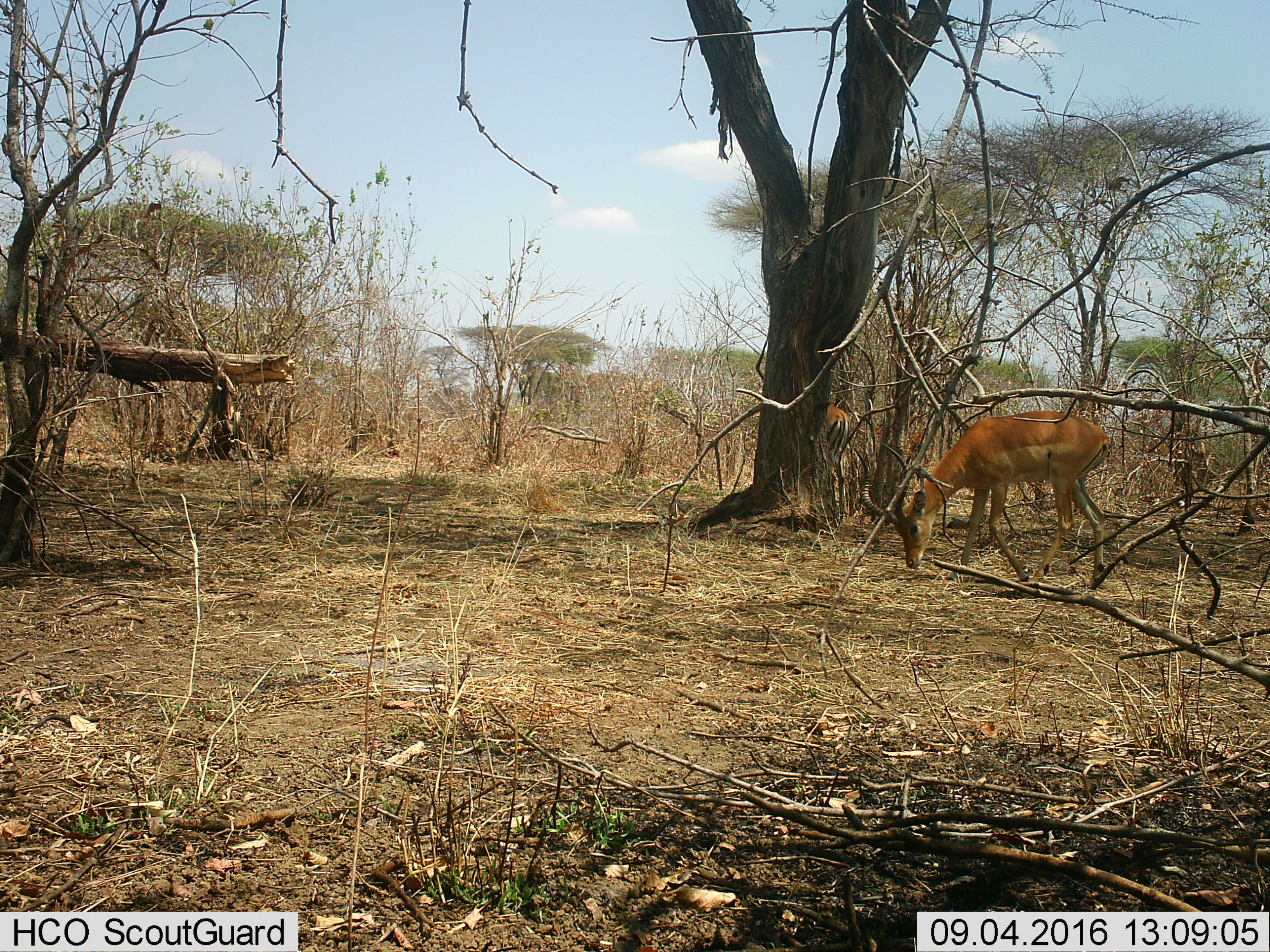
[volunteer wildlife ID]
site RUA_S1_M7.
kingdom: Animalia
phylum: Chordata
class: Mammalia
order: Artiodactyla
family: Bovidae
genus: Aepyceros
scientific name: Aepyceros melampus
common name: impala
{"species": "impala (Aepyceros melampus)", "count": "2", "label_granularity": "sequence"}